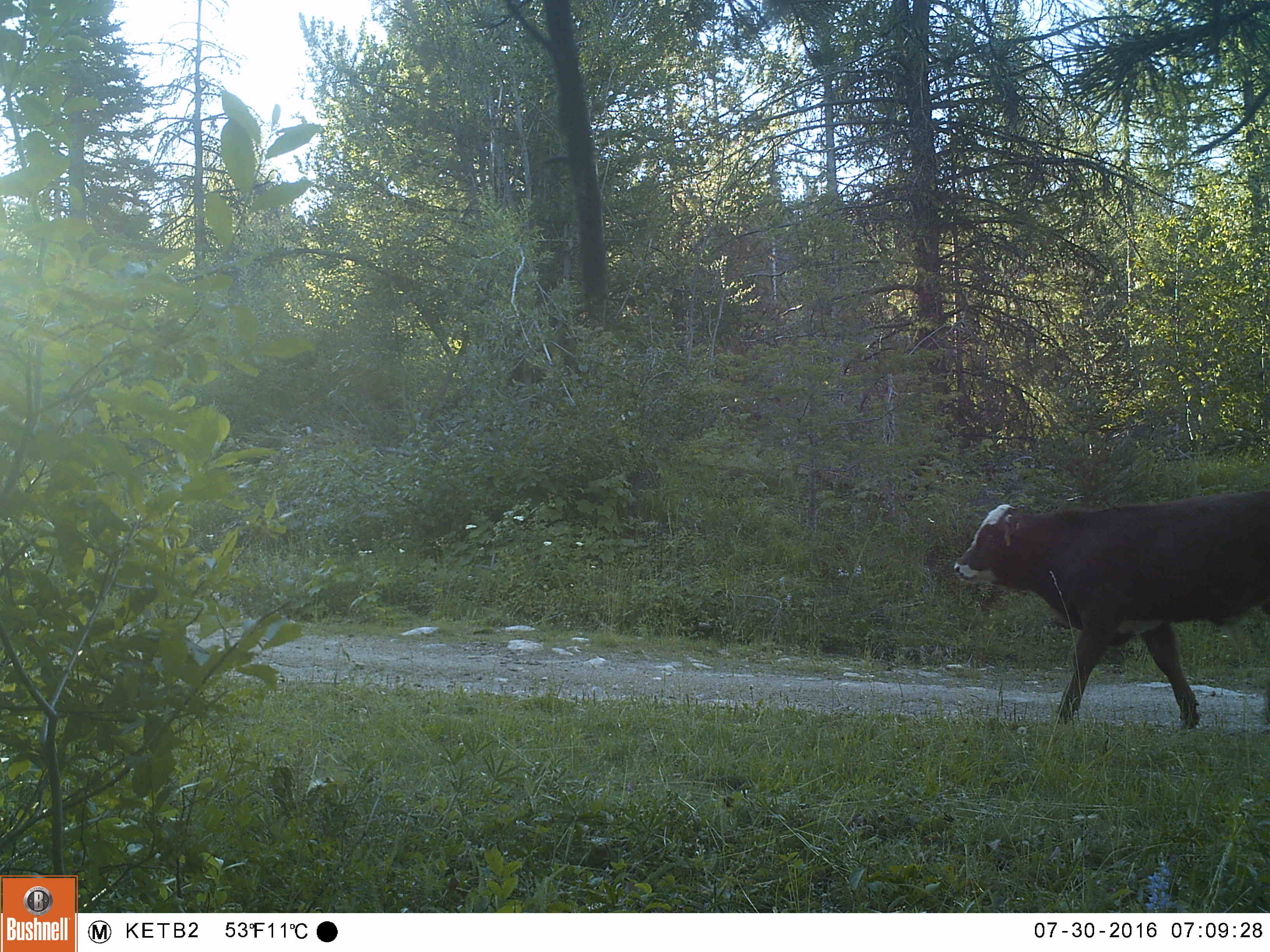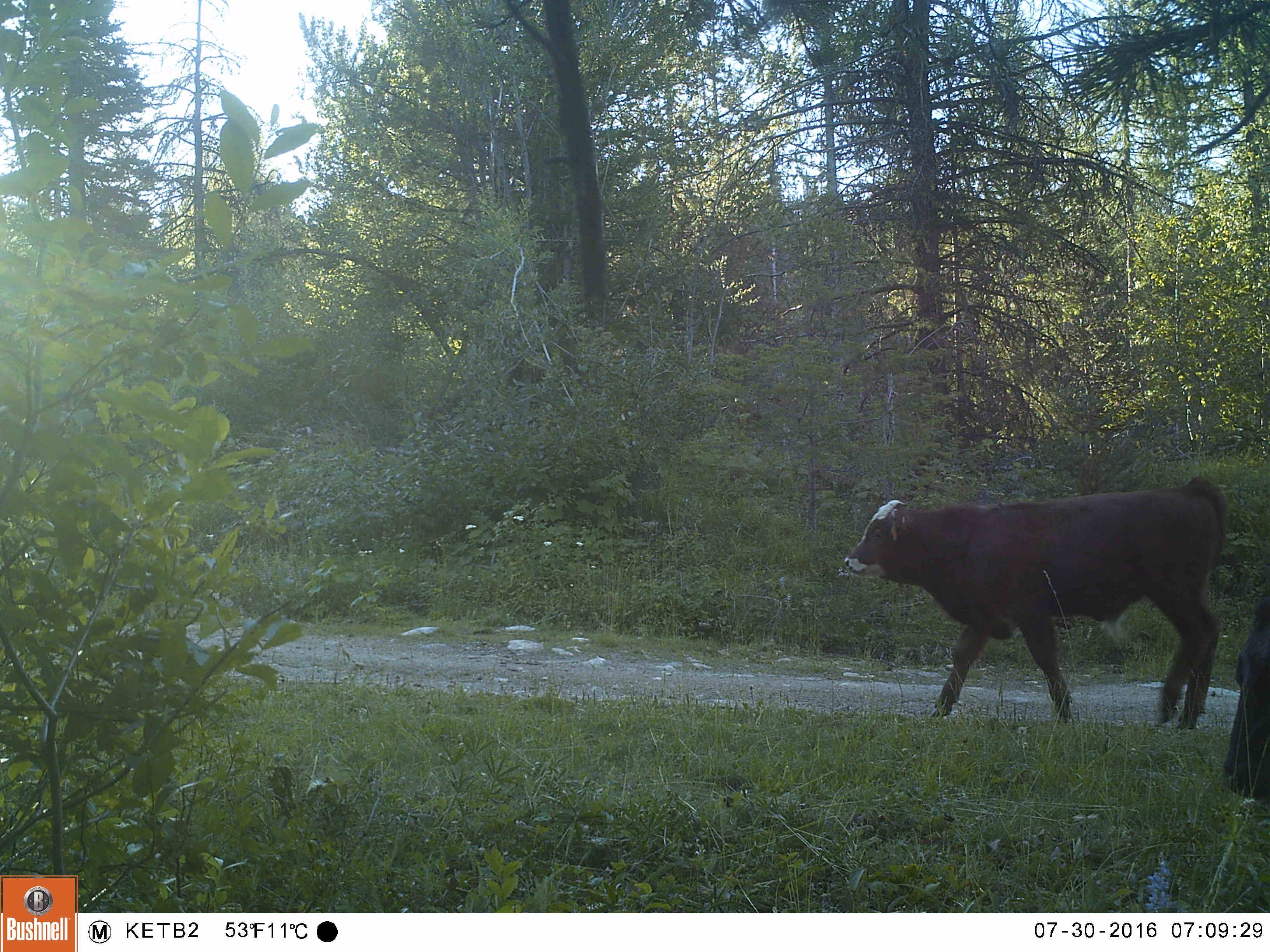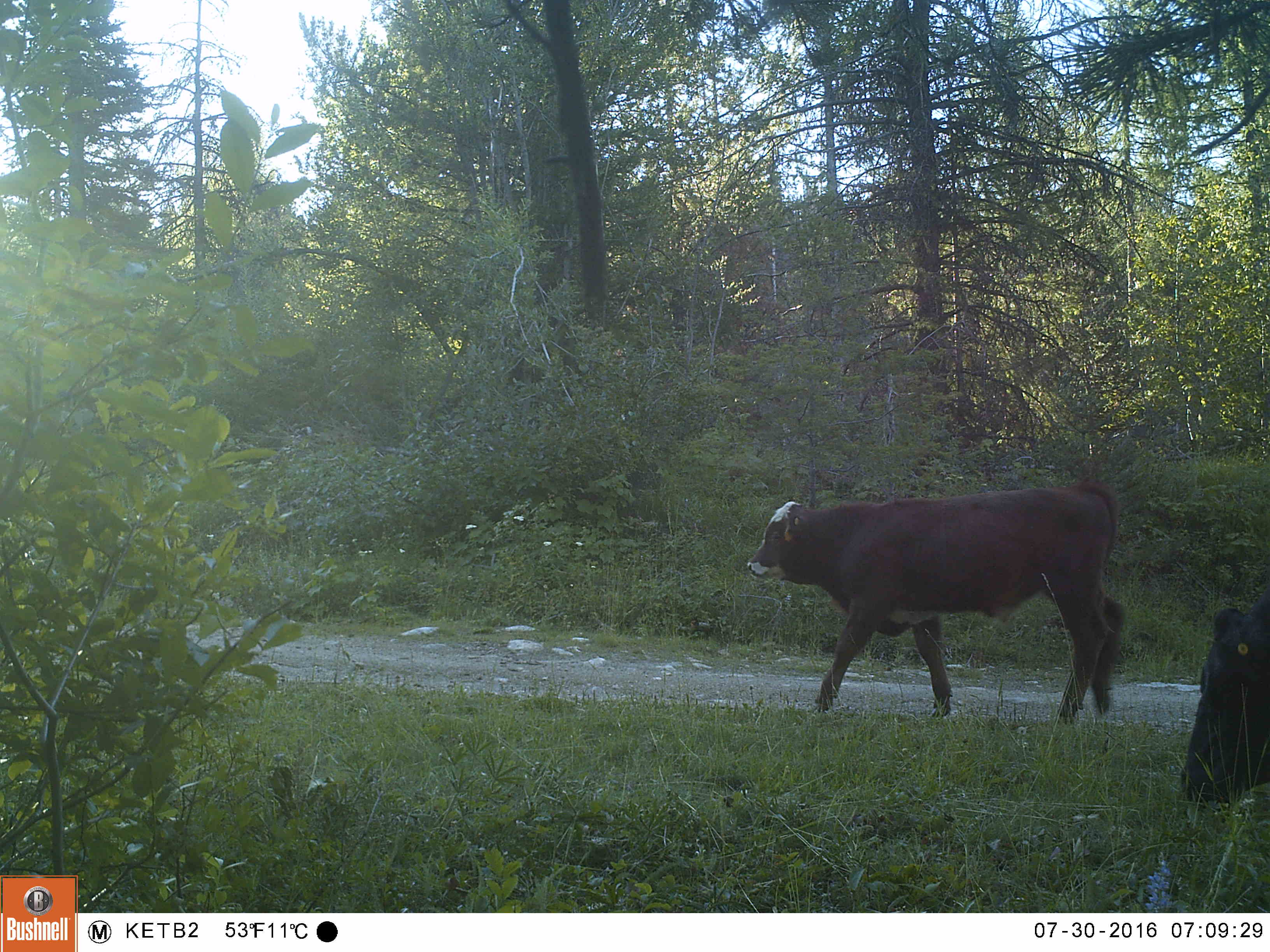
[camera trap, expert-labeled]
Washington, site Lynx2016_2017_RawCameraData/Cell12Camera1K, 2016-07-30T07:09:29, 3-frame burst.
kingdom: Animalia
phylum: Chordata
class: Mammalia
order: Artiodactyla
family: Bovidae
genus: Bos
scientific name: Bos taurus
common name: domestic cattle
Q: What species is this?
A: Domestic cattle (Bos taurus).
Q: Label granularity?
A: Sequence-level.